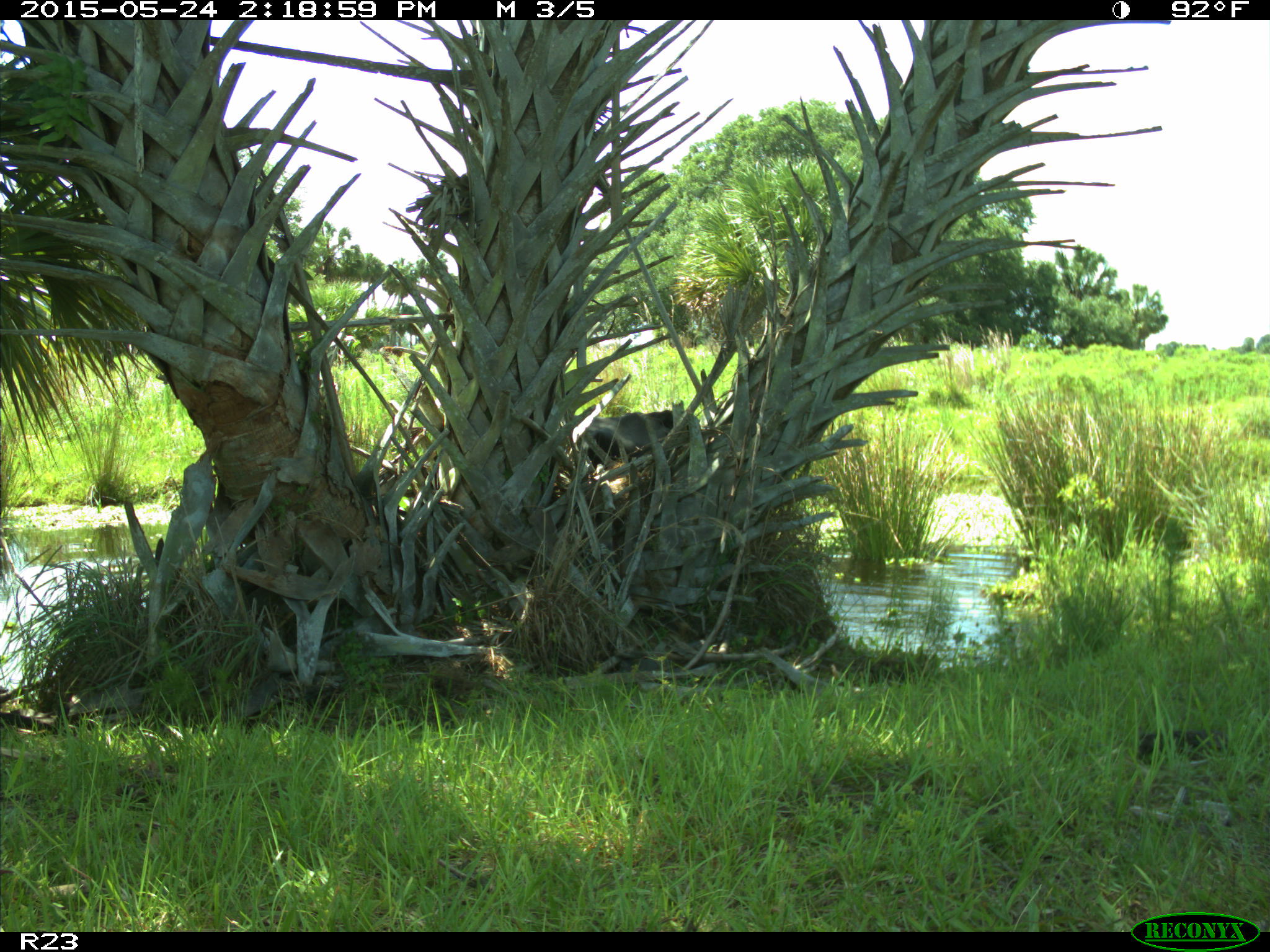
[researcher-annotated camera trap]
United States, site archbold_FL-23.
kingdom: Animalia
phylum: Chordata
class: Mammalia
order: Artiodactyla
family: Bovidae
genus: Bos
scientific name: Bos taurus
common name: domestic cow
Bos taurus (domestic cow).